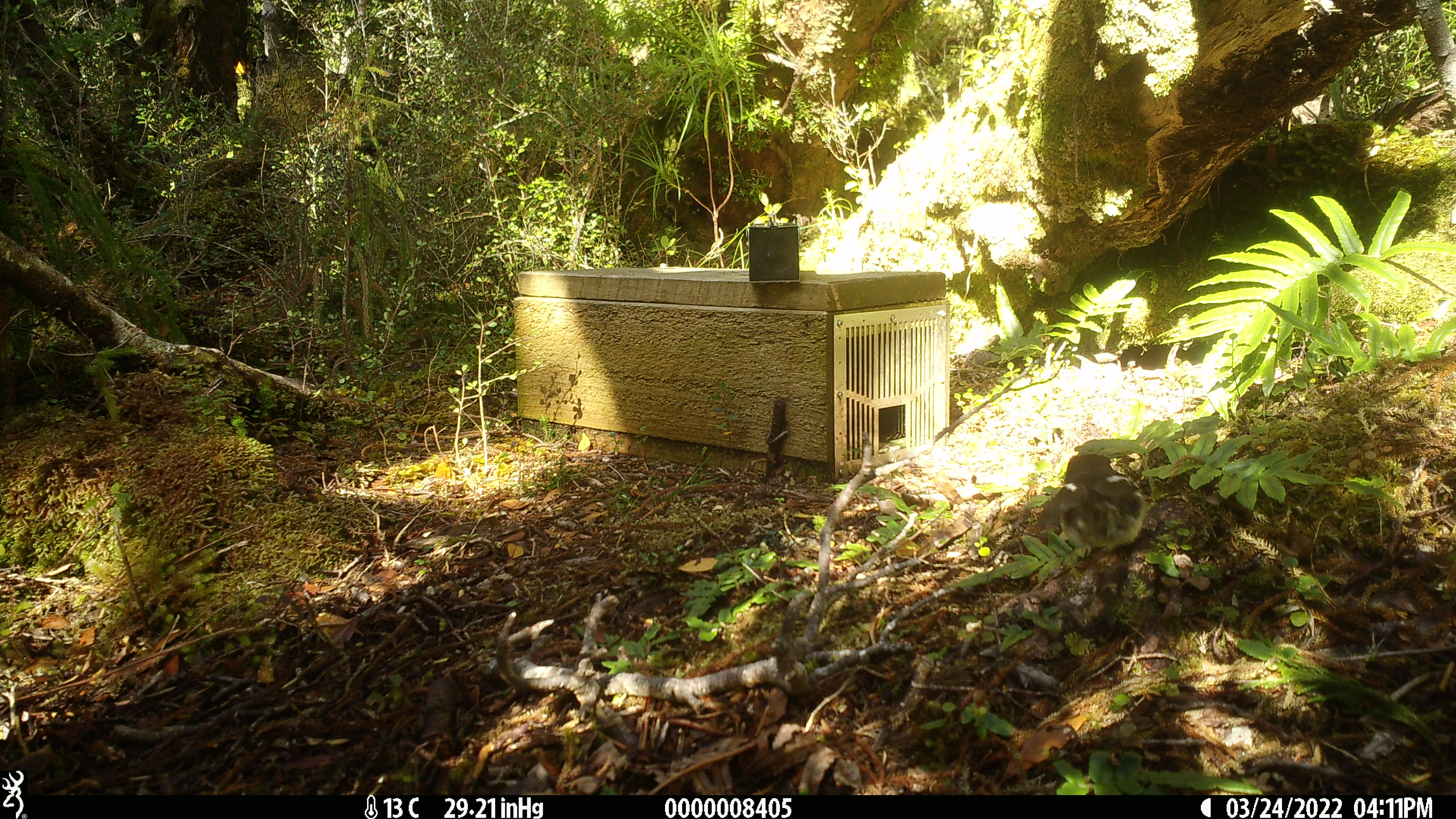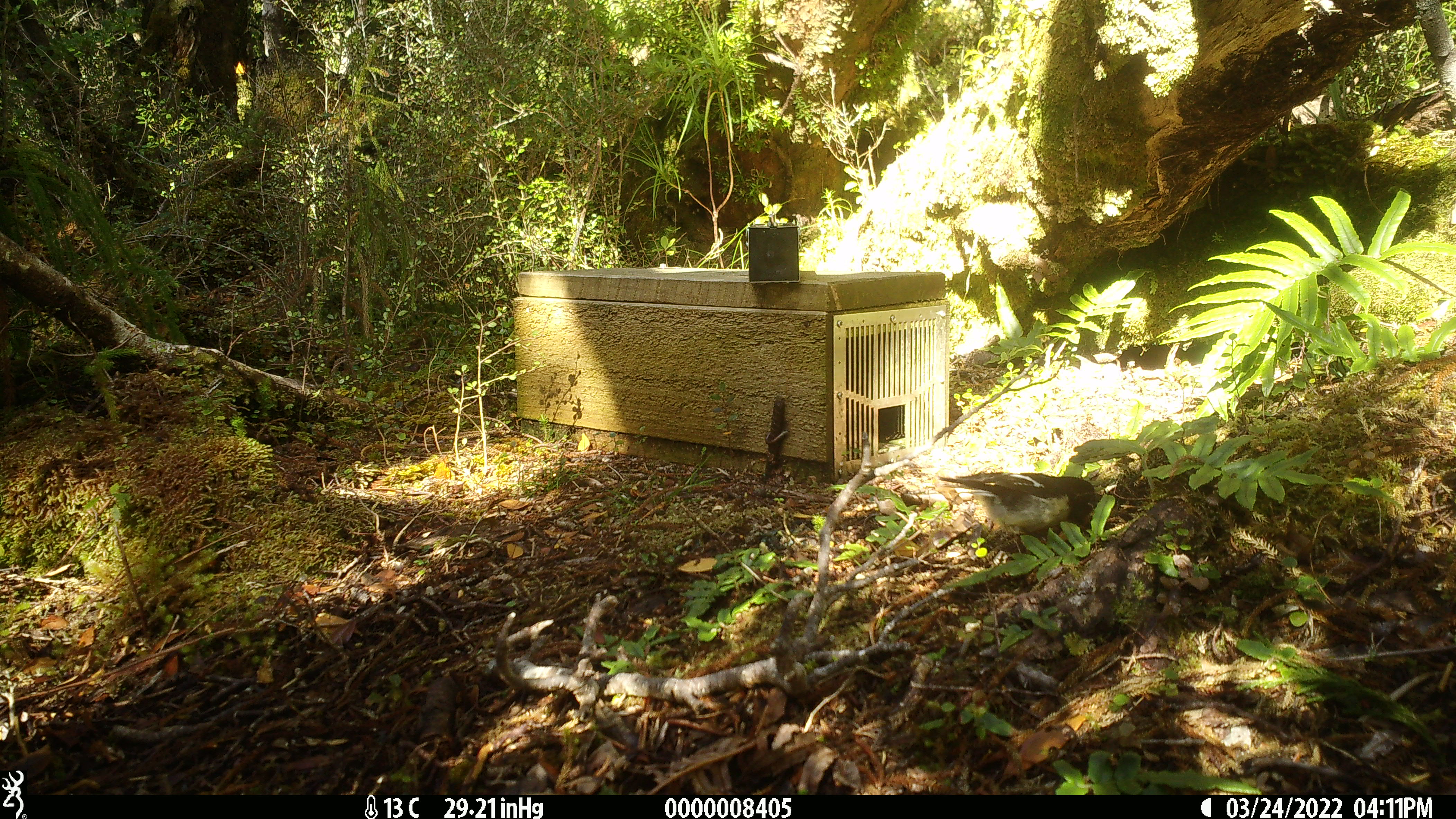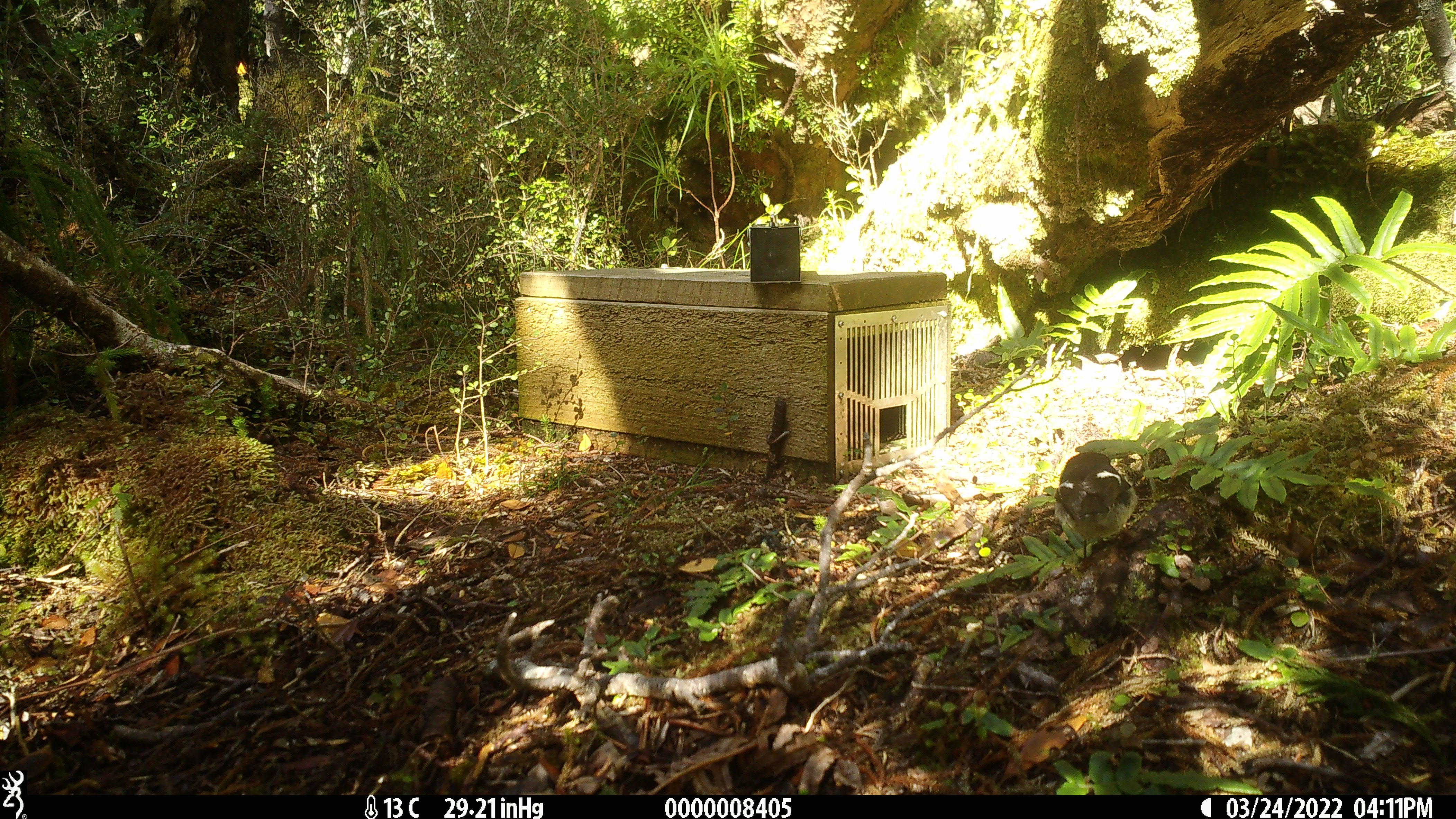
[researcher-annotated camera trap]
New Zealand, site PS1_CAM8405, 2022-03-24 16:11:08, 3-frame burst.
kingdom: Animalia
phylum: Chordata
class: Aves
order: Passeriformes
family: Petroicidae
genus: Petroica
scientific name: Petroica macrocephala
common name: tomtit